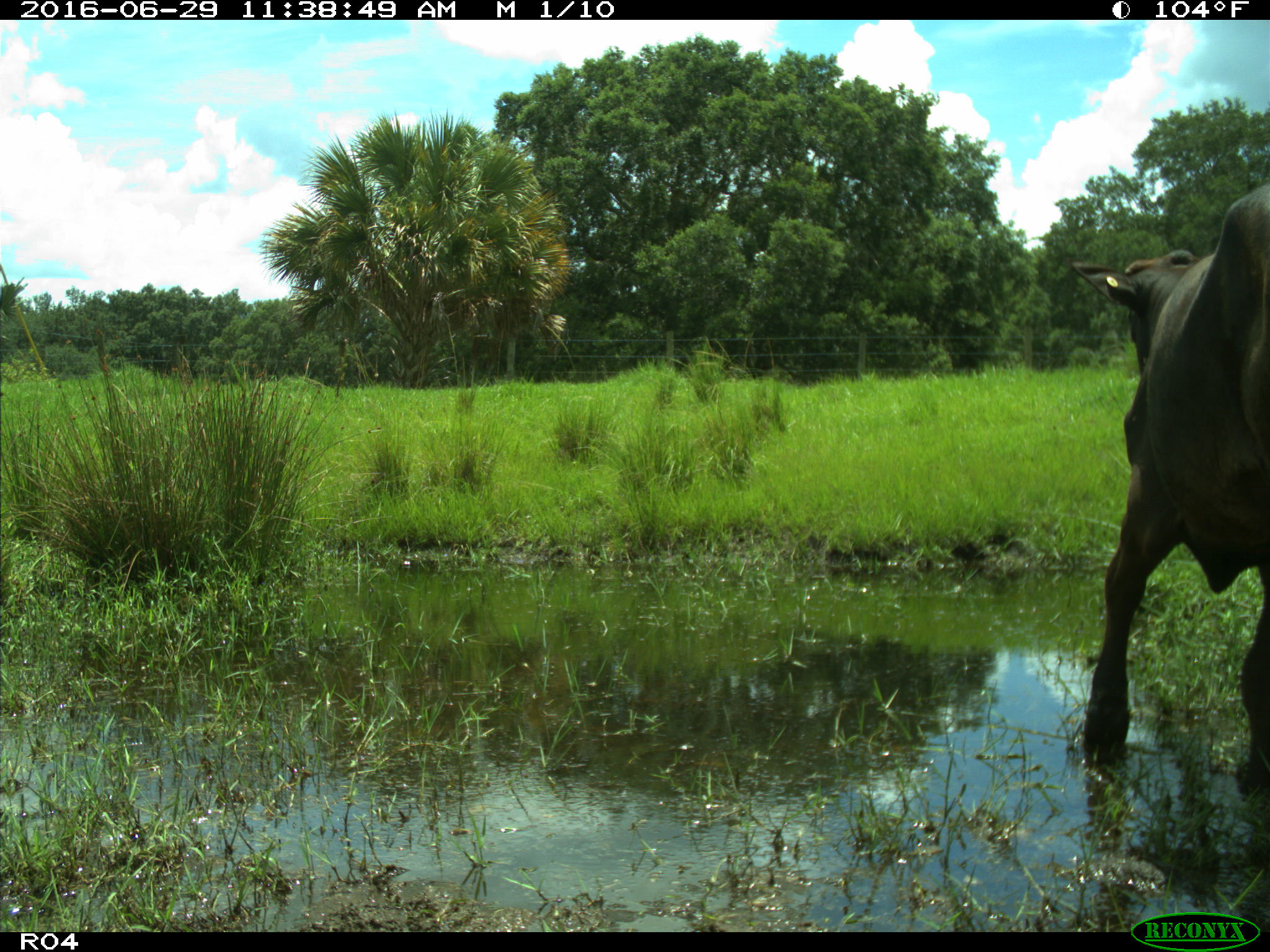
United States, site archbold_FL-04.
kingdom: Animalia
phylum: Chordata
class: Mammalia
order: Artiodactyla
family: Bovidae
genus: Bos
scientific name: Bos taurus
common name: domestic cow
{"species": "Bos taurus (domestic cow)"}